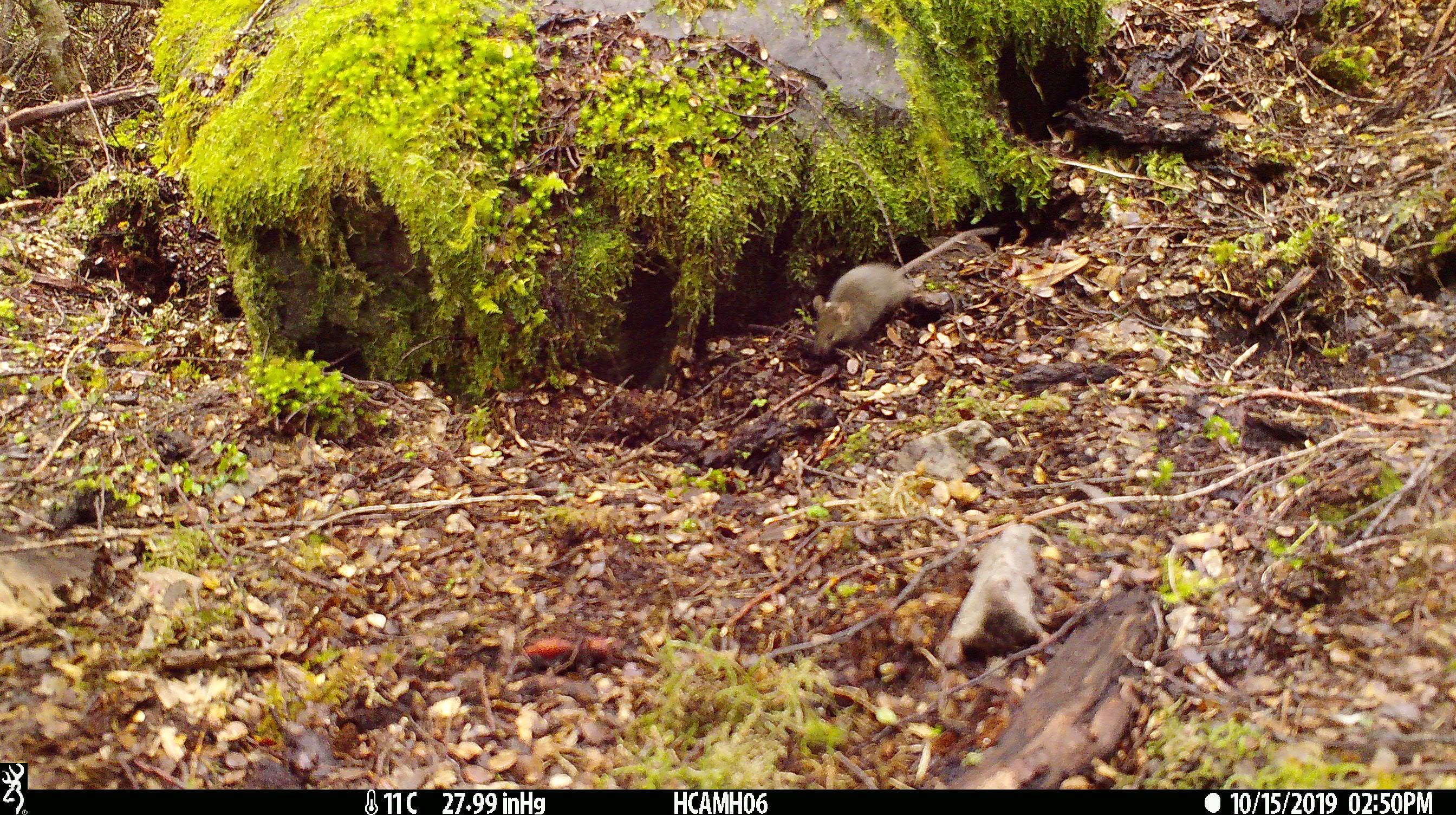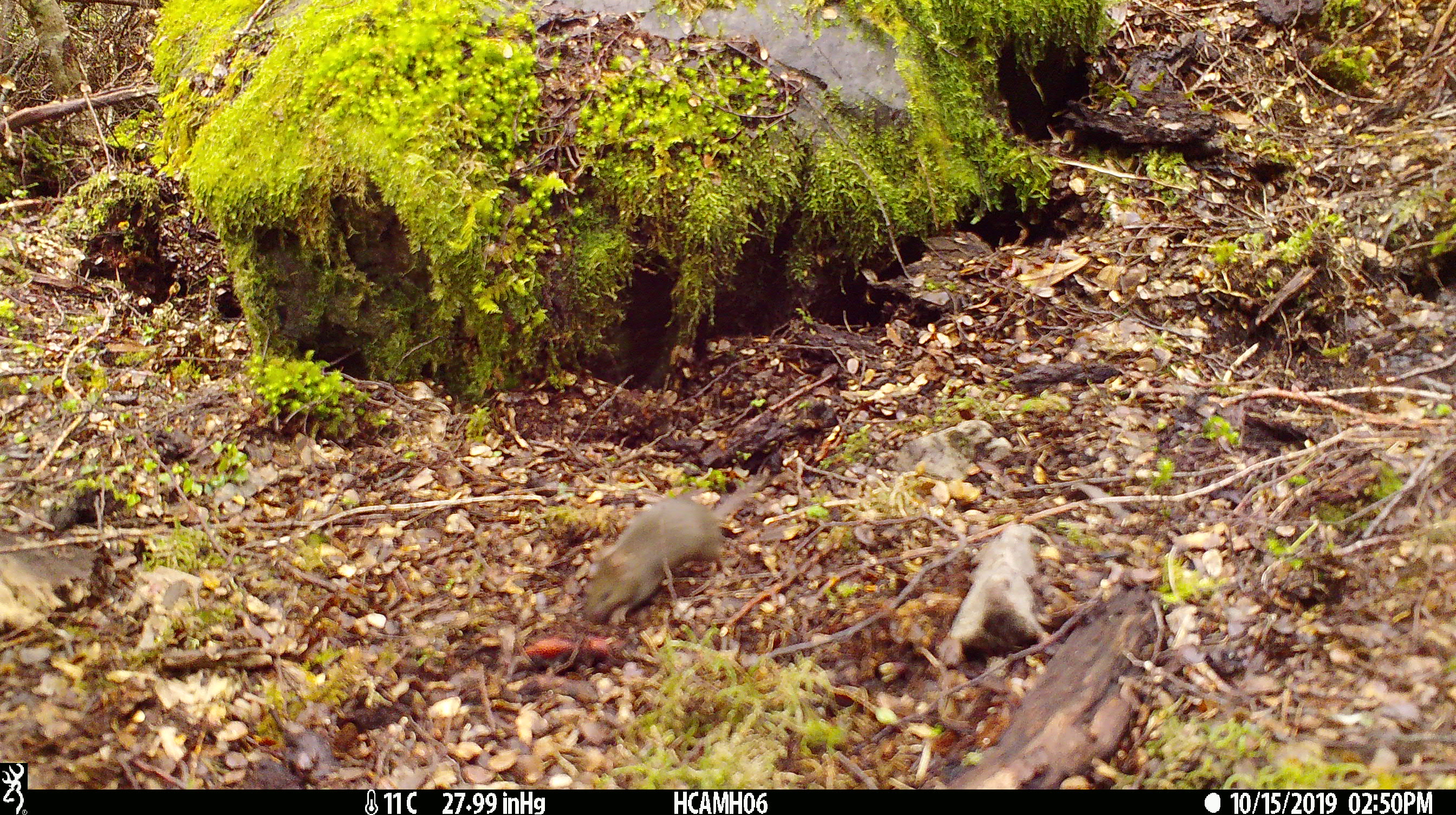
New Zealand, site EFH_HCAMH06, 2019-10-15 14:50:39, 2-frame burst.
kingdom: Animalia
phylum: Chordata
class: Mammalia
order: Rodentia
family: Muridae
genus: Mus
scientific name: Mus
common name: mouse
Mouse (Mus).